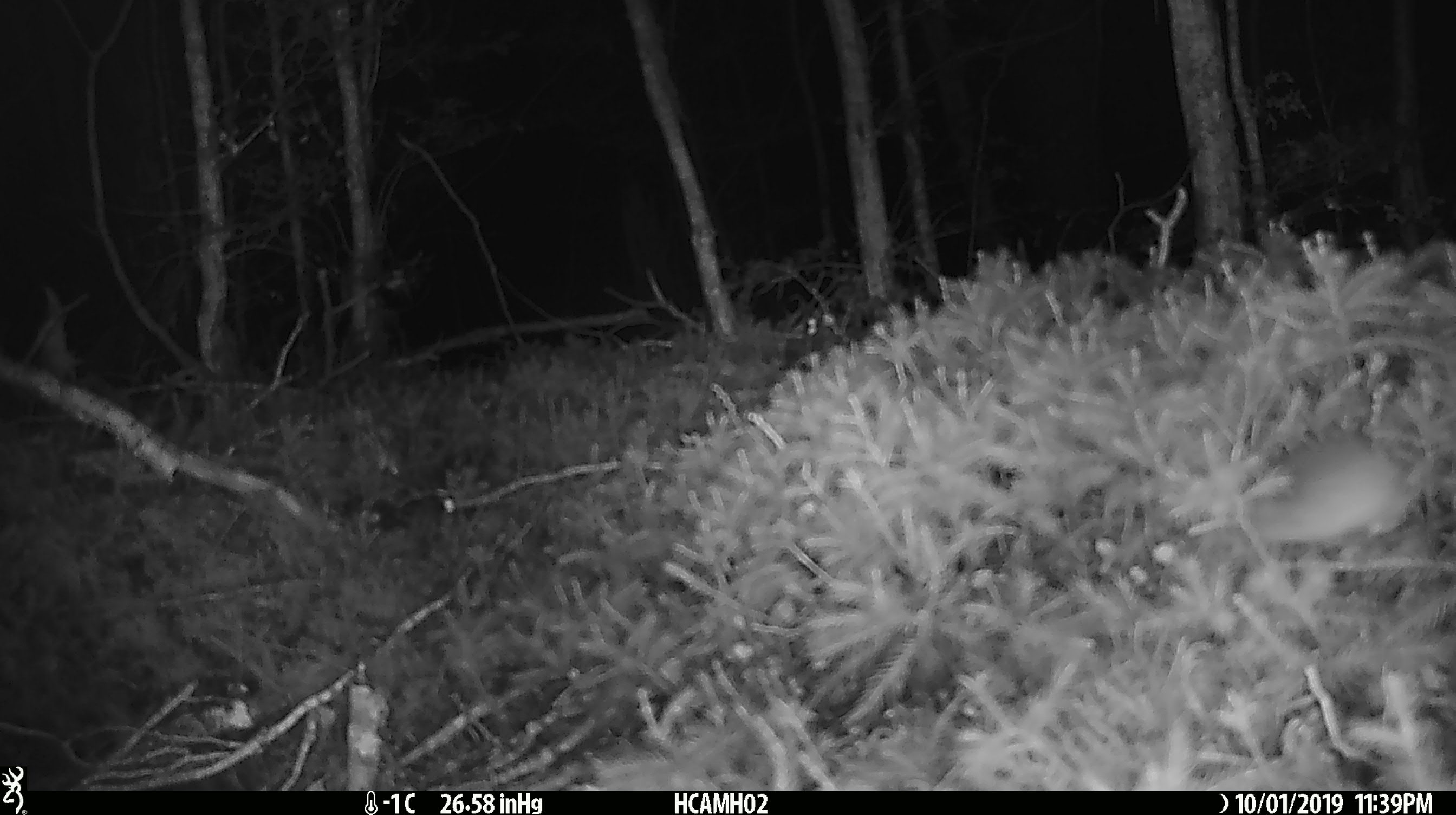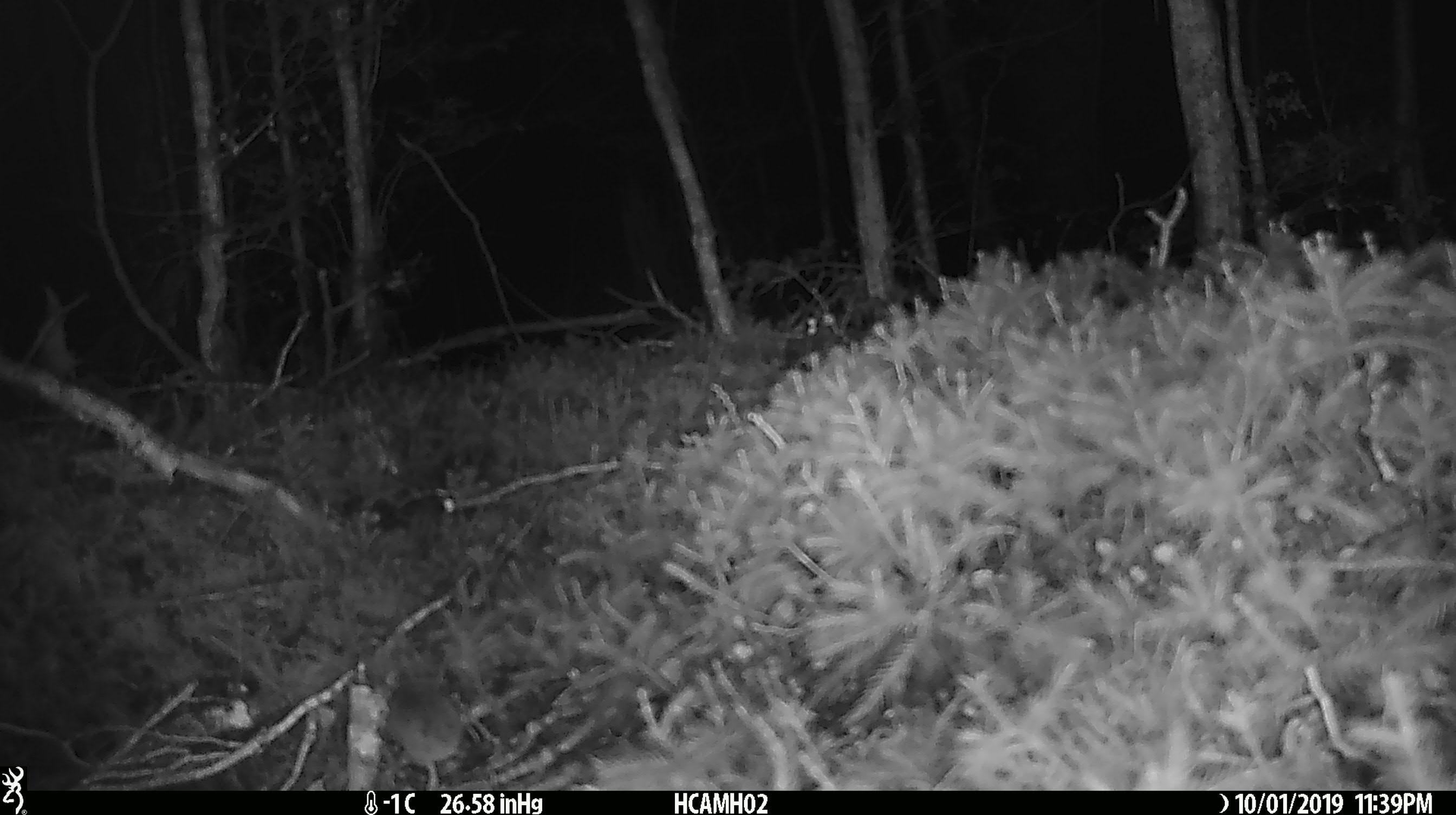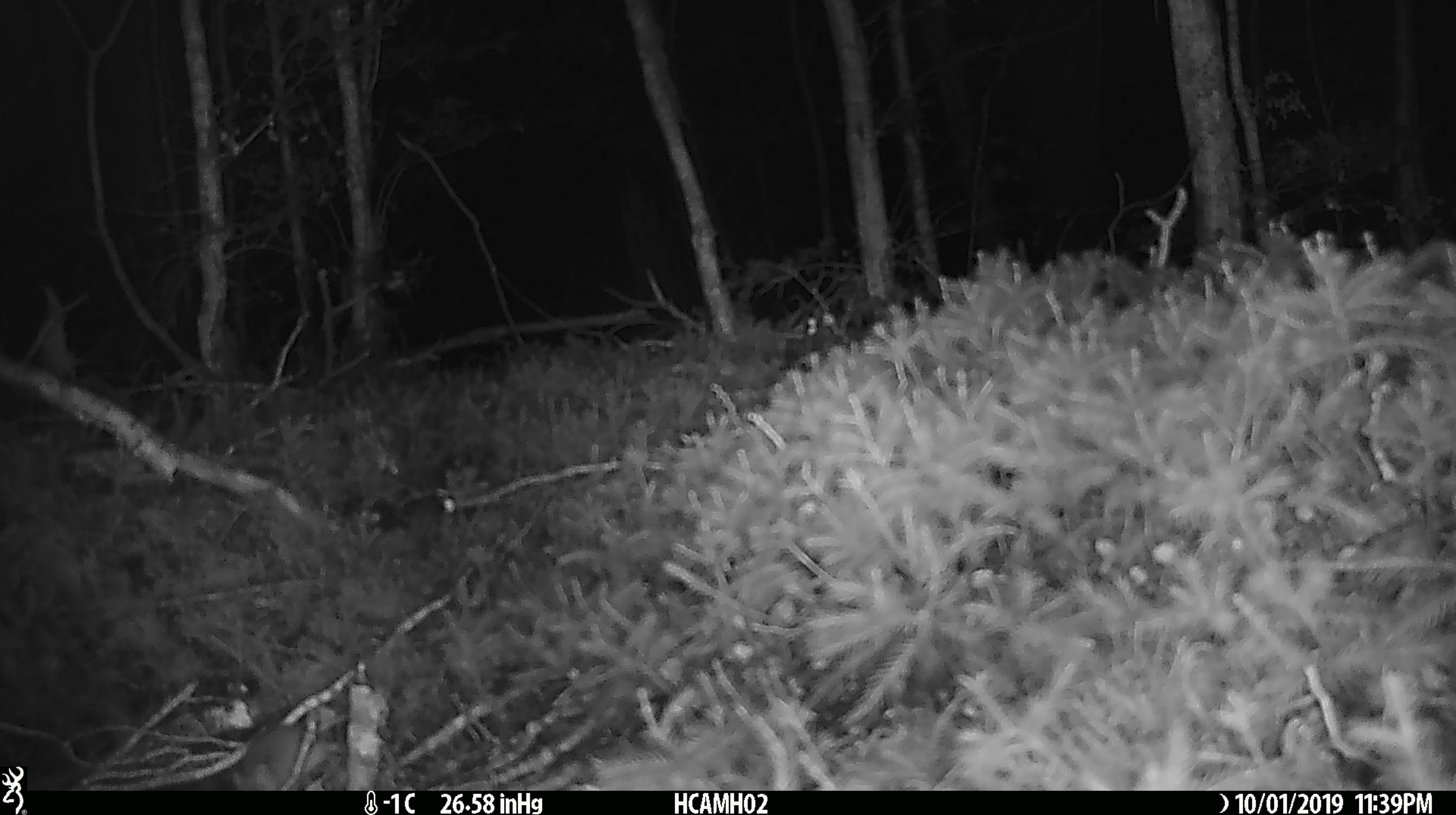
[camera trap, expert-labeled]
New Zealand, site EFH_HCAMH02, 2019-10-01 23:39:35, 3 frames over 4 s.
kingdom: Animalia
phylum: Chordata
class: Mammalia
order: Rodentia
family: Muridae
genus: Mus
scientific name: Mus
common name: mouse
Mouse (Mus).